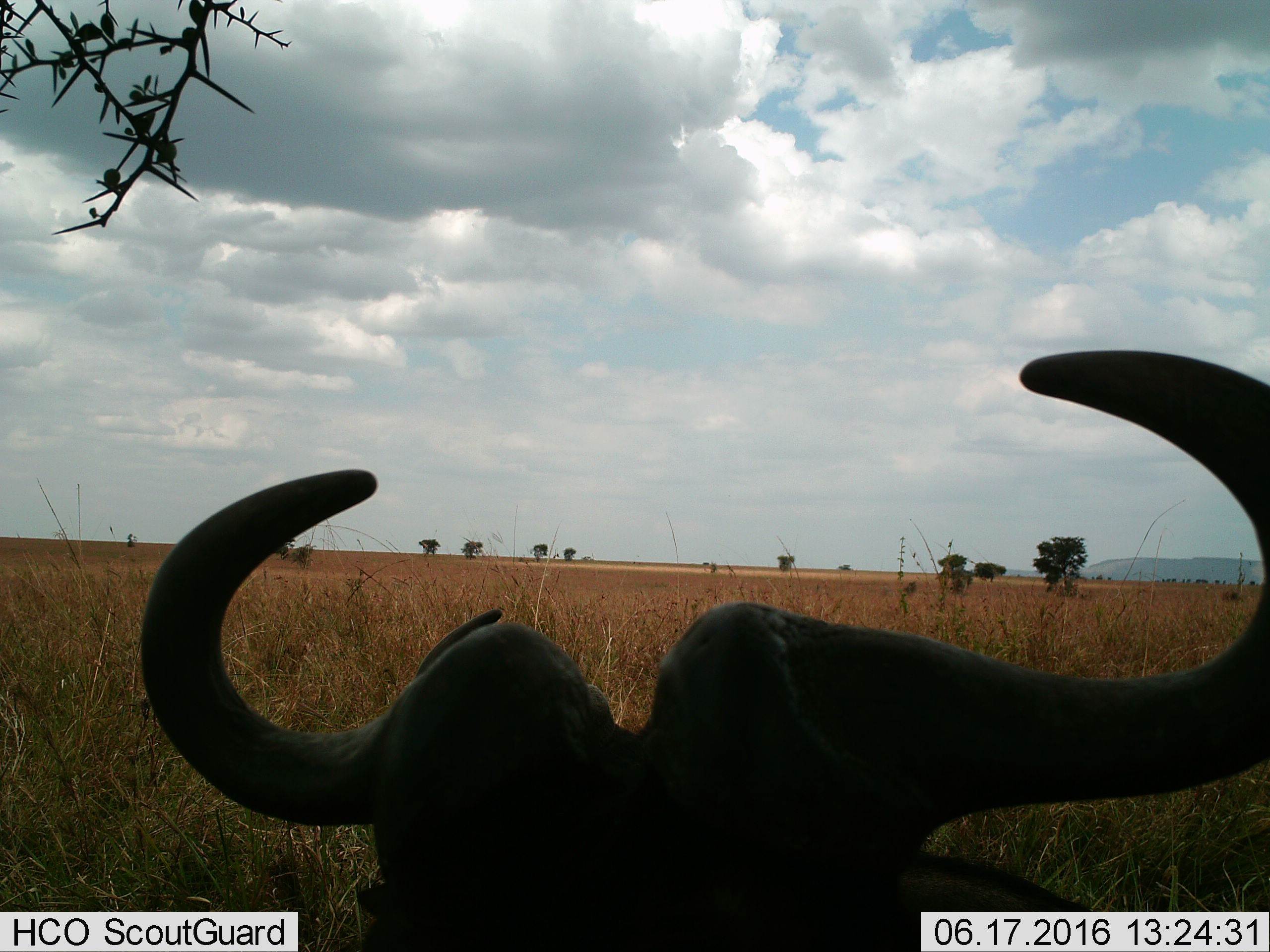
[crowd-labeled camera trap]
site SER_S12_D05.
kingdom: Animalia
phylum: Chordata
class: Mammalia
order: Artiodactyla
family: Bovidae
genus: Connochaetes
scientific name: Connochaetes taurinus taurinus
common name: blue wildebeest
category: wildebeestblue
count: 1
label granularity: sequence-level